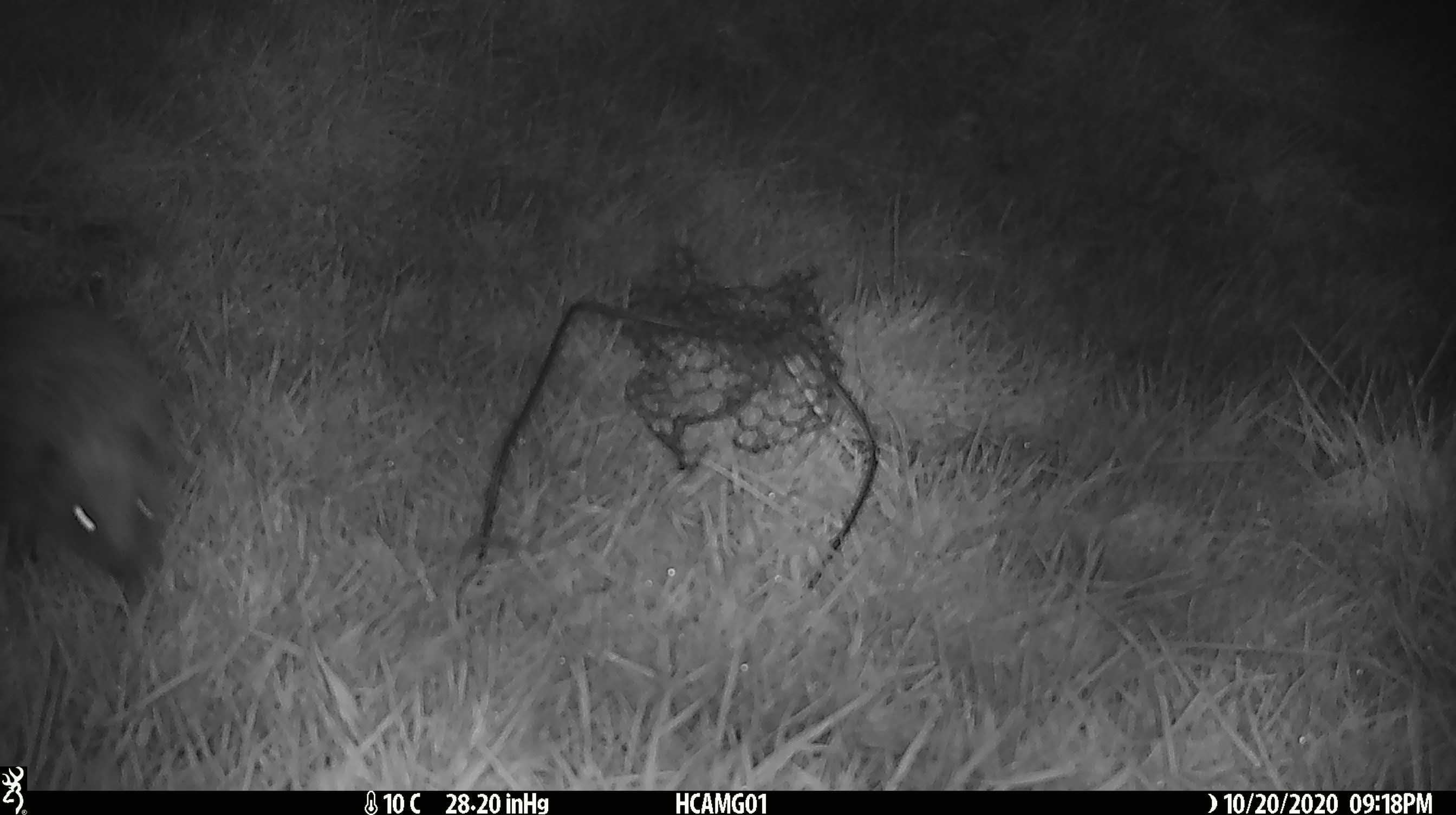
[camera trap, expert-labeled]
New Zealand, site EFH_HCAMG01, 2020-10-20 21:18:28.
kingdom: Animalia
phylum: Chordata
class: Mammalia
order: Eulipotyphla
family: Erinaceidae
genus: Erinaceus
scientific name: Erinaceus europaeus europaeus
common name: european hedgehog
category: hedgehog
Hedgehog (european hedgehog) (Erinaceus europaeus europaeus).